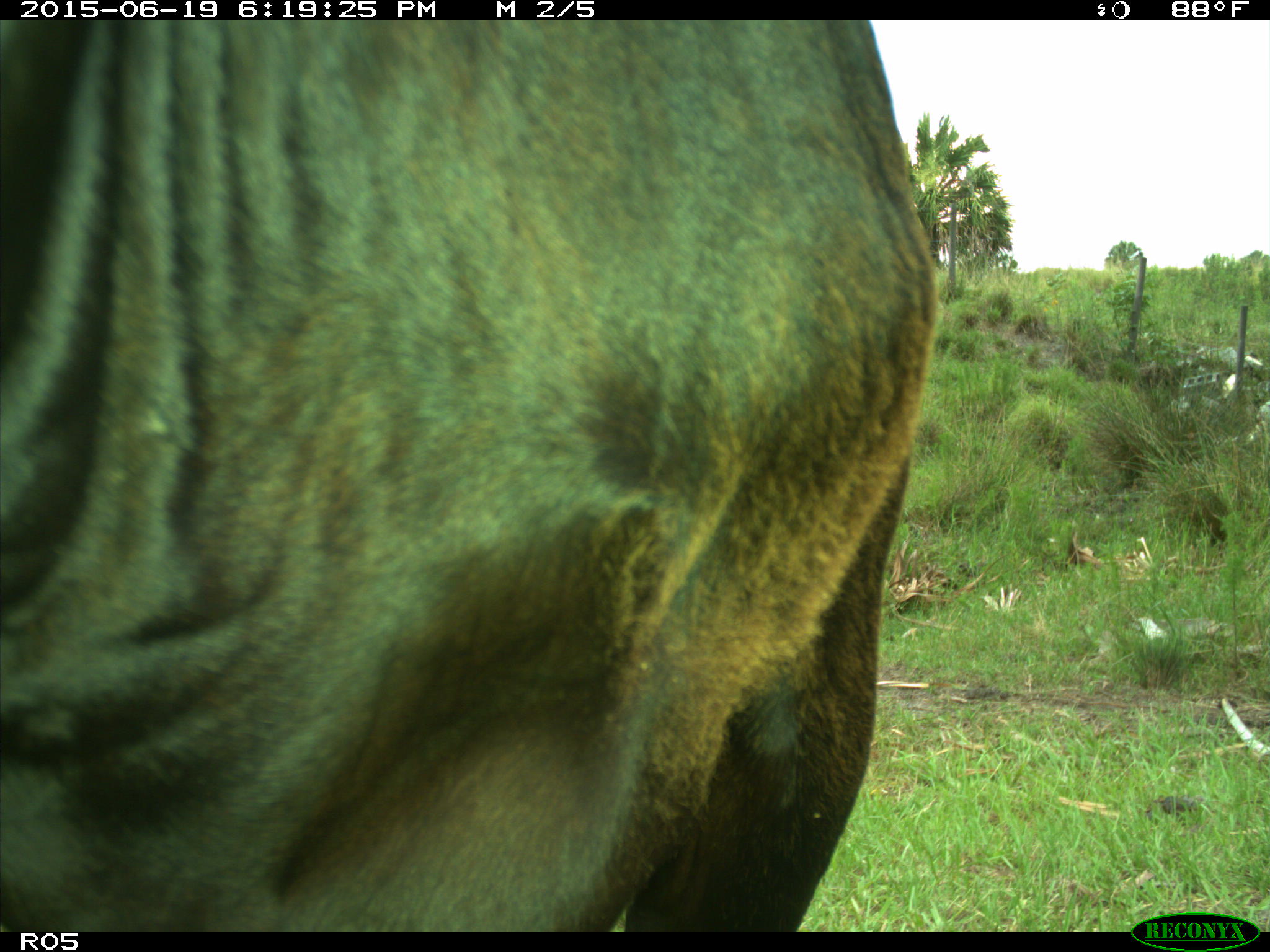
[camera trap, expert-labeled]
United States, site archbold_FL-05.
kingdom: Animalia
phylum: Chordata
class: Mammalia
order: Artiodactyla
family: Bovidae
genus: Bos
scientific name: Bos taurus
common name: domestic cow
Bos taurus (domestic cow).